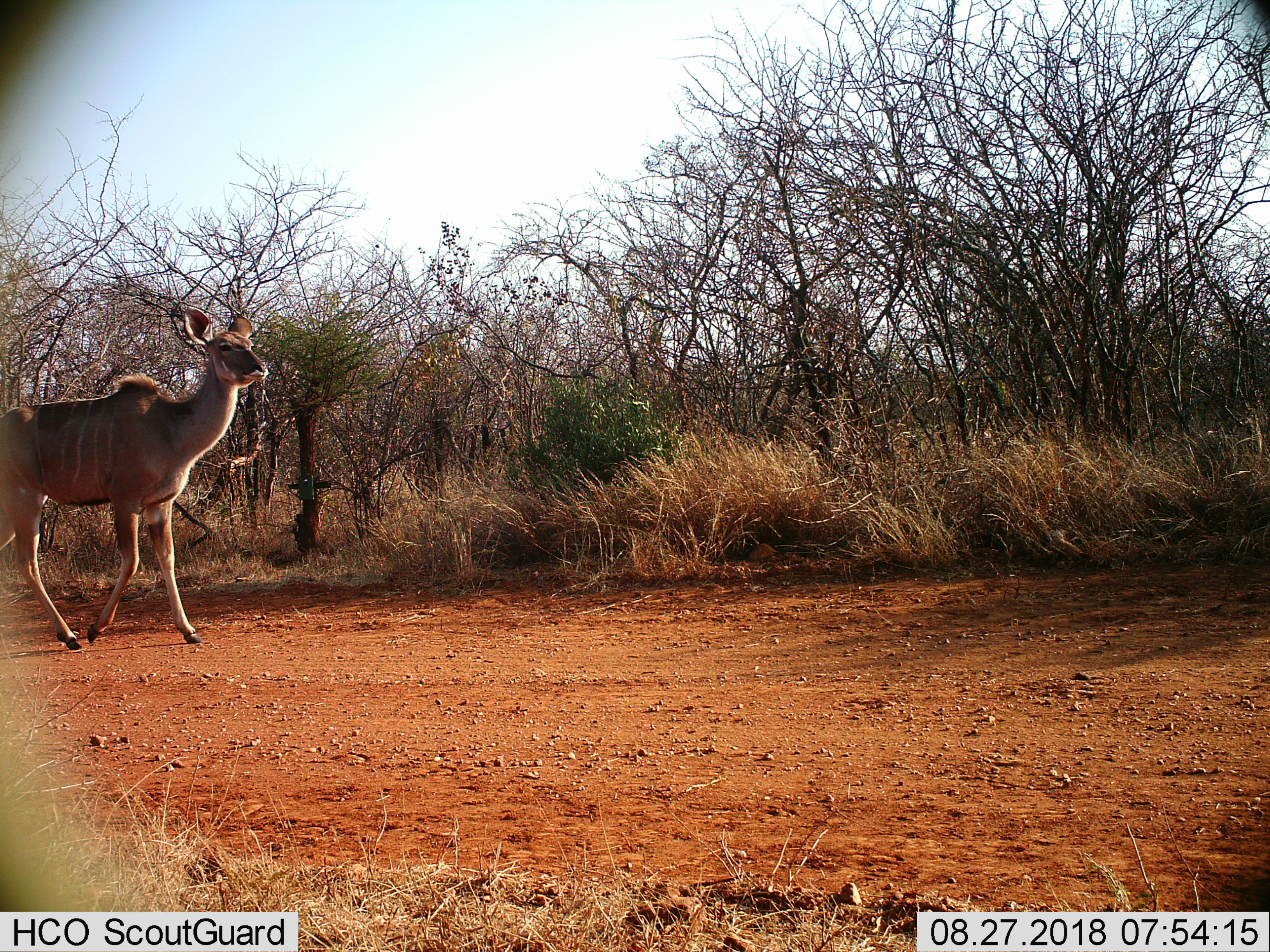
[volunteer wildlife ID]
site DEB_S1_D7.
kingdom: Animalia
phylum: Chordata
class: Mammalia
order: Artiodactyla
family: Bovidae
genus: Tragelaphus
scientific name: Tragelaphus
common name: kudu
Kudu (Tragelaphus), count 1. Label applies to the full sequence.